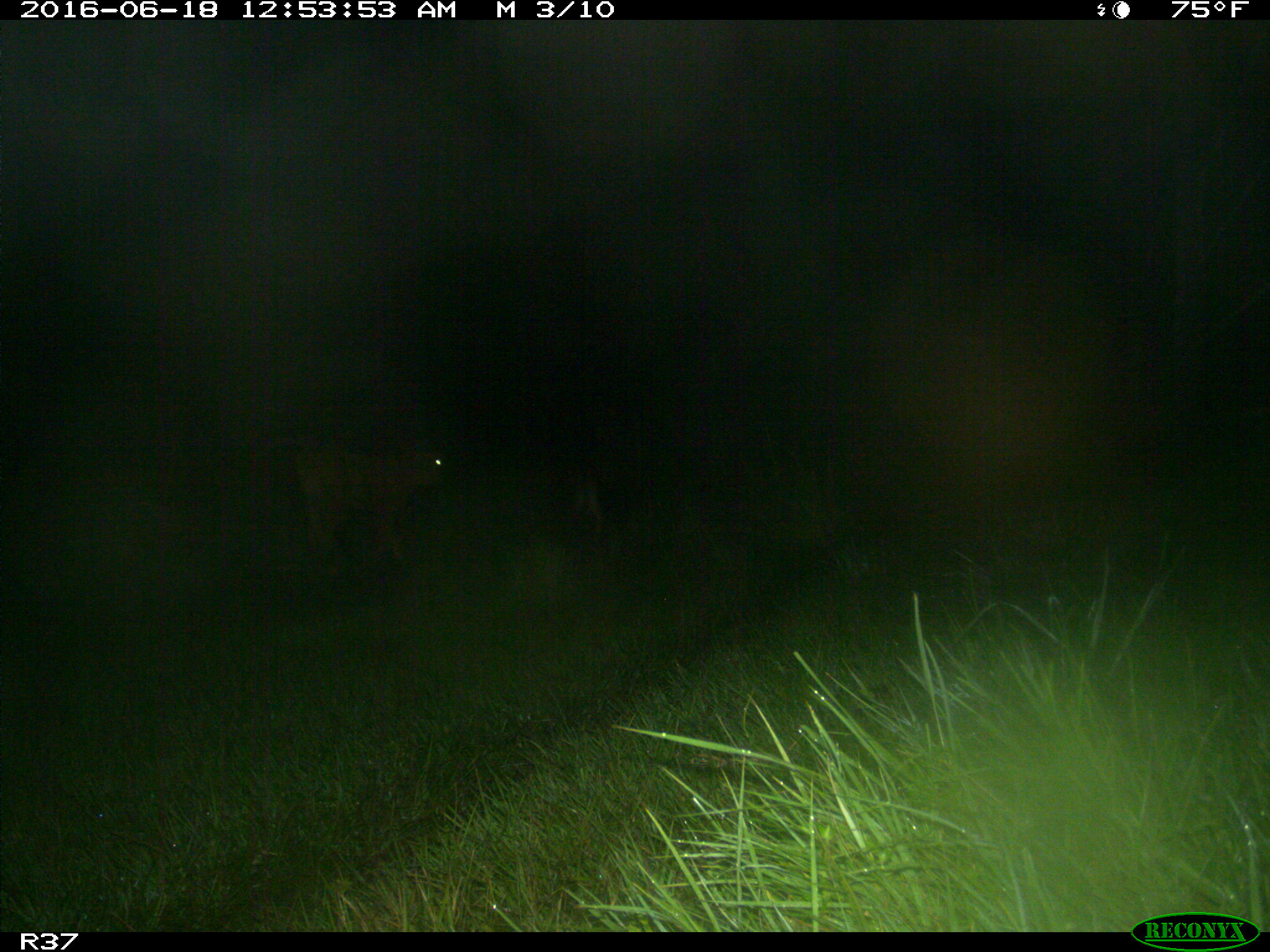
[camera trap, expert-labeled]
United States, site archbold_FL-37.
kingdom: Animalia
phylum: Chordata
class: Mammalia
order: Artiodactyla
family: Bovidae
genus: Bos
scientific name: Bos taurus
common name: domestic cow